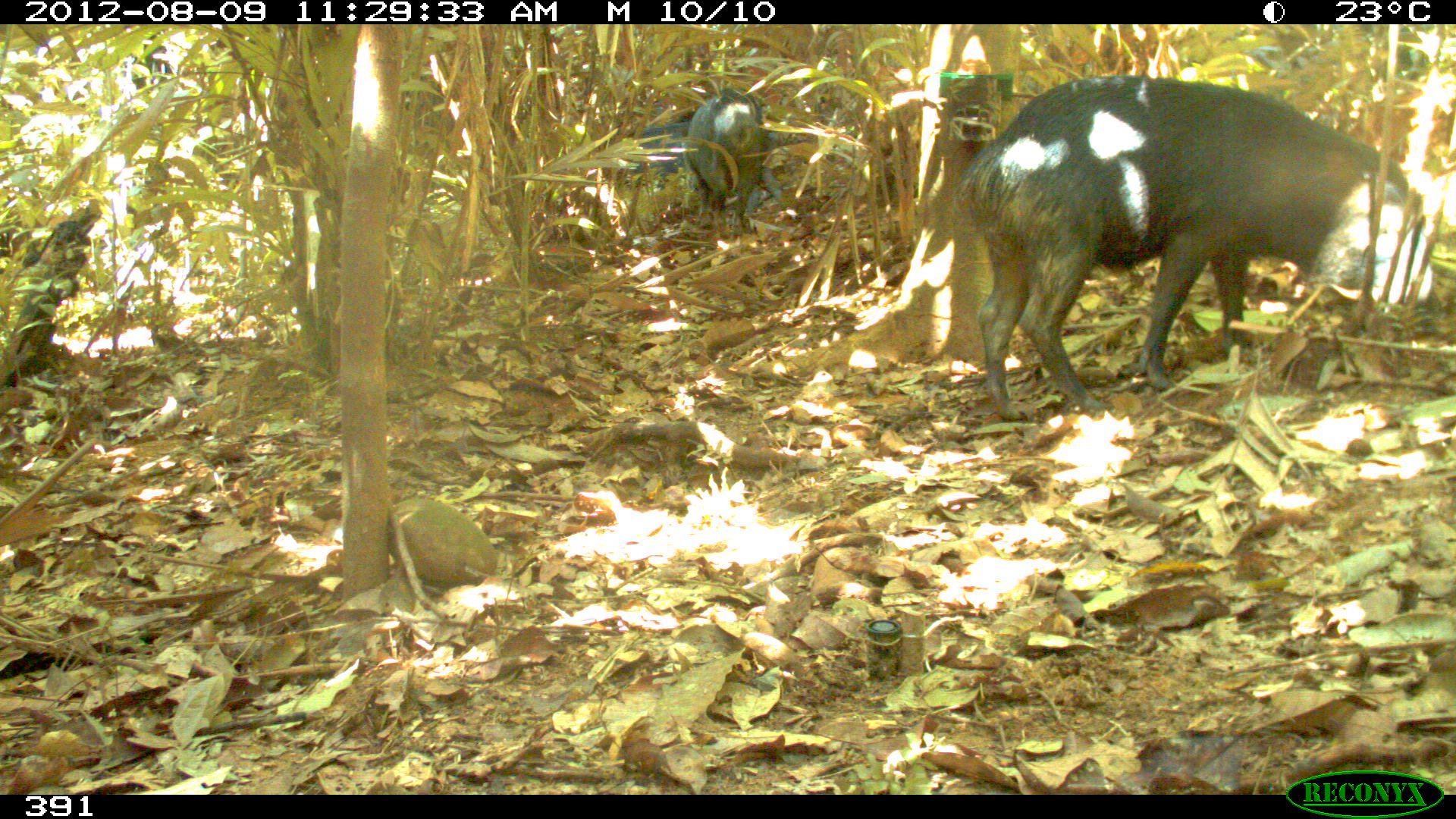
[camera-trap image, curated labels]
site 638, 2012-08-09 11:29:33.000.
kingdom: Animalia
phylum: Chordata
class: Mammalia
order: Artiodactyla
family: Tayassuidae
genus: Tayassu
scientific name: Tayassu pecari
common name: white-lipped peccary